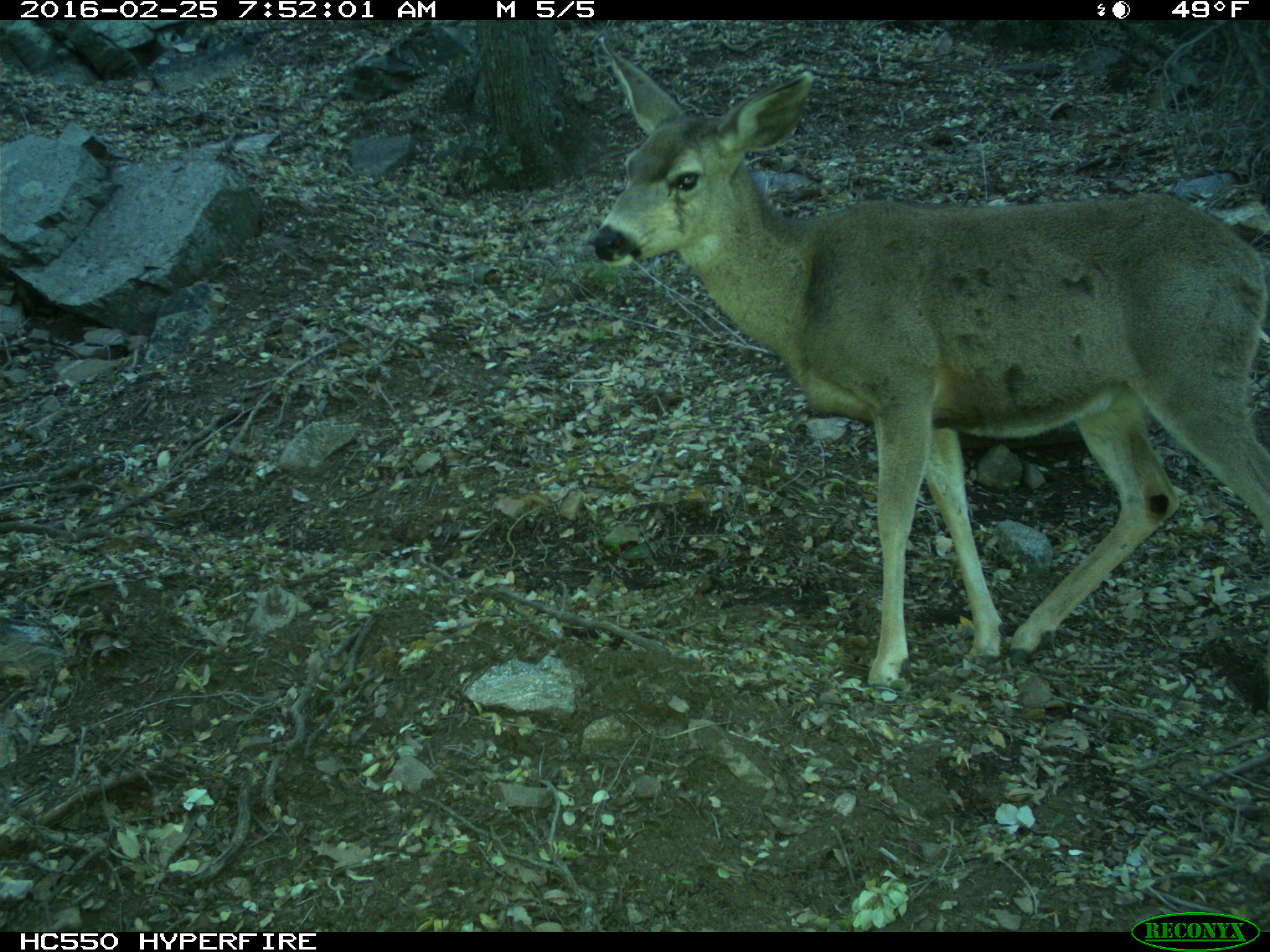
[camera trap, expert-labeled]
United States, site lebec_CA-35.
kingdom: Animalia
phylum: Chordata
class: Mammalia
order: Artiodactyla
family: Cervidae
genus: Odocoileus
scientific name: Odocoileus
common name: deer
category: unidentified deer